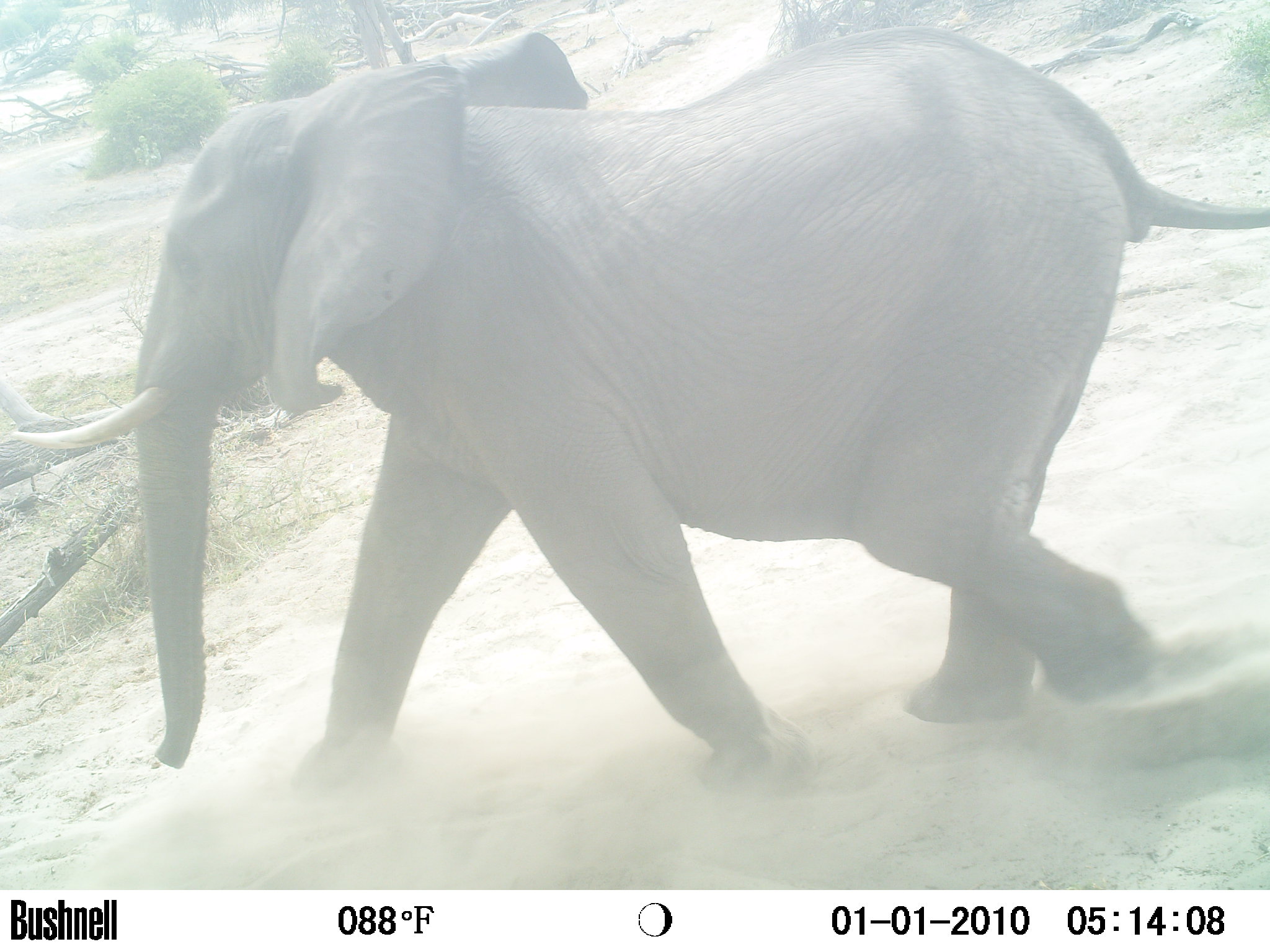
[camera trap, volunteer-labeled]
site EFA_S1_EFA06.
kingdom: Animalia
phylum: Chordata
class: Mammalia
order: Artiodactyla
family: Bovidae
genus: Tragelaphus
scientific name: Tragelaphus oryx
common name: eland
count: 1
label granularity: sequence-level